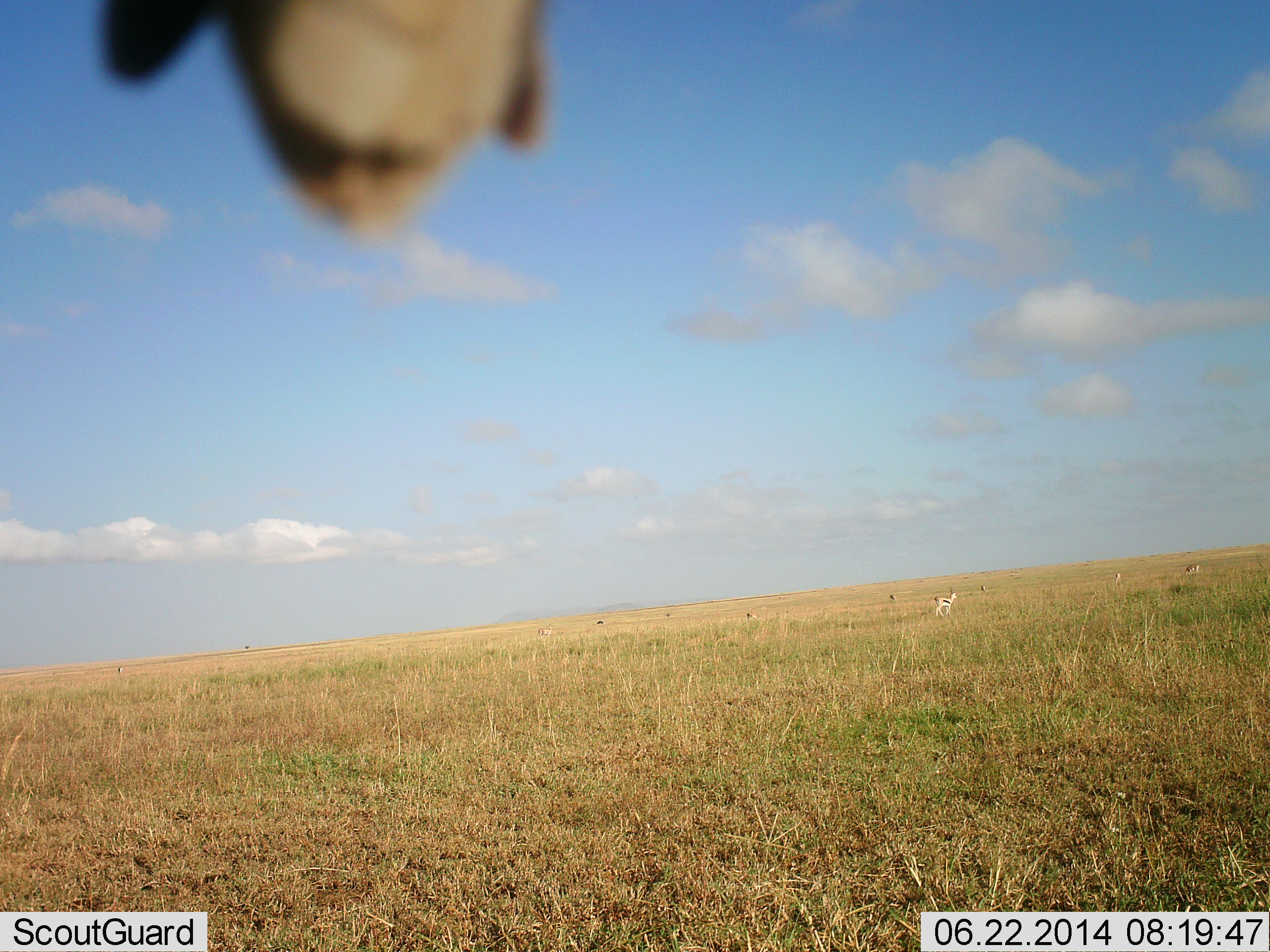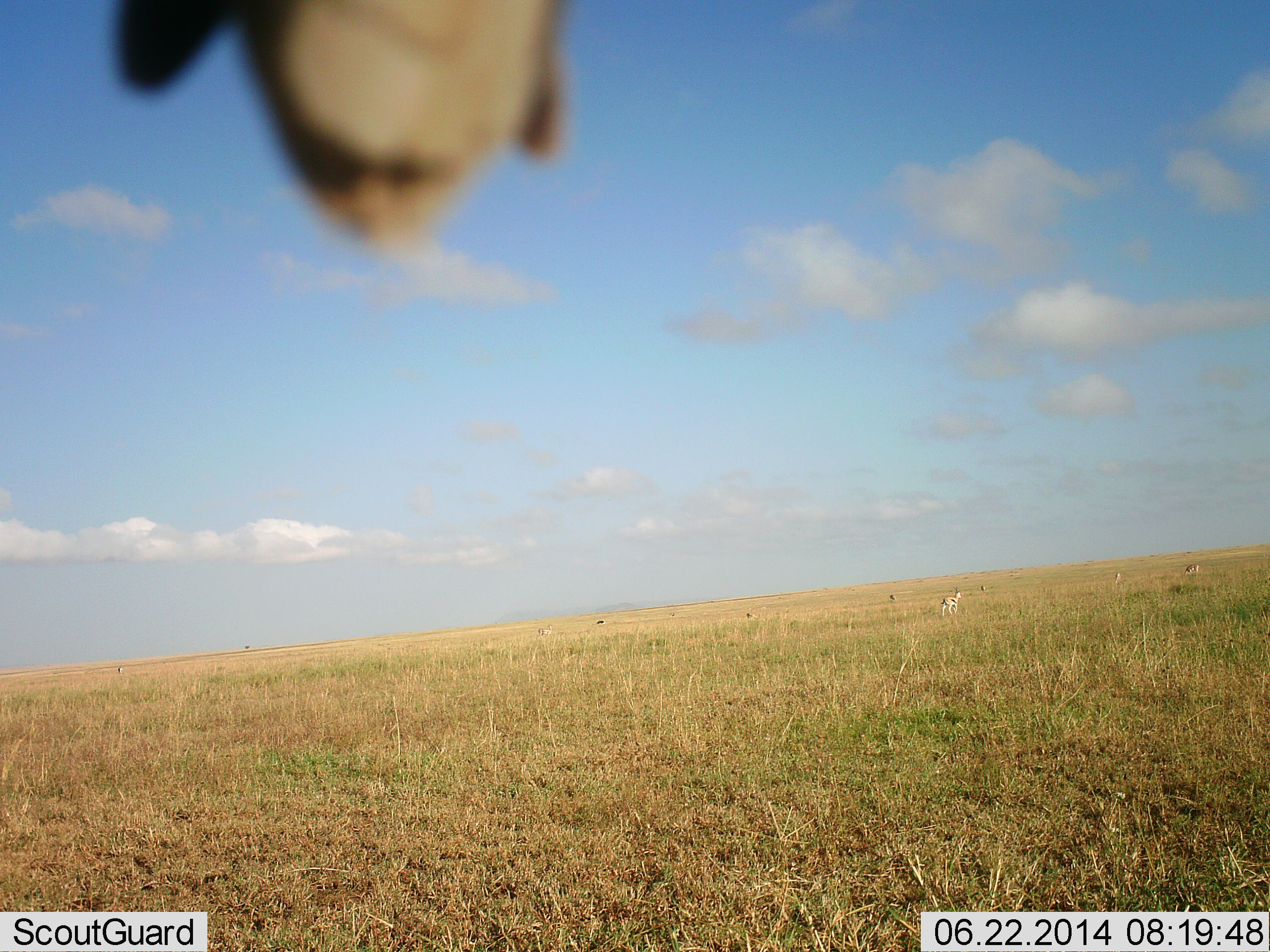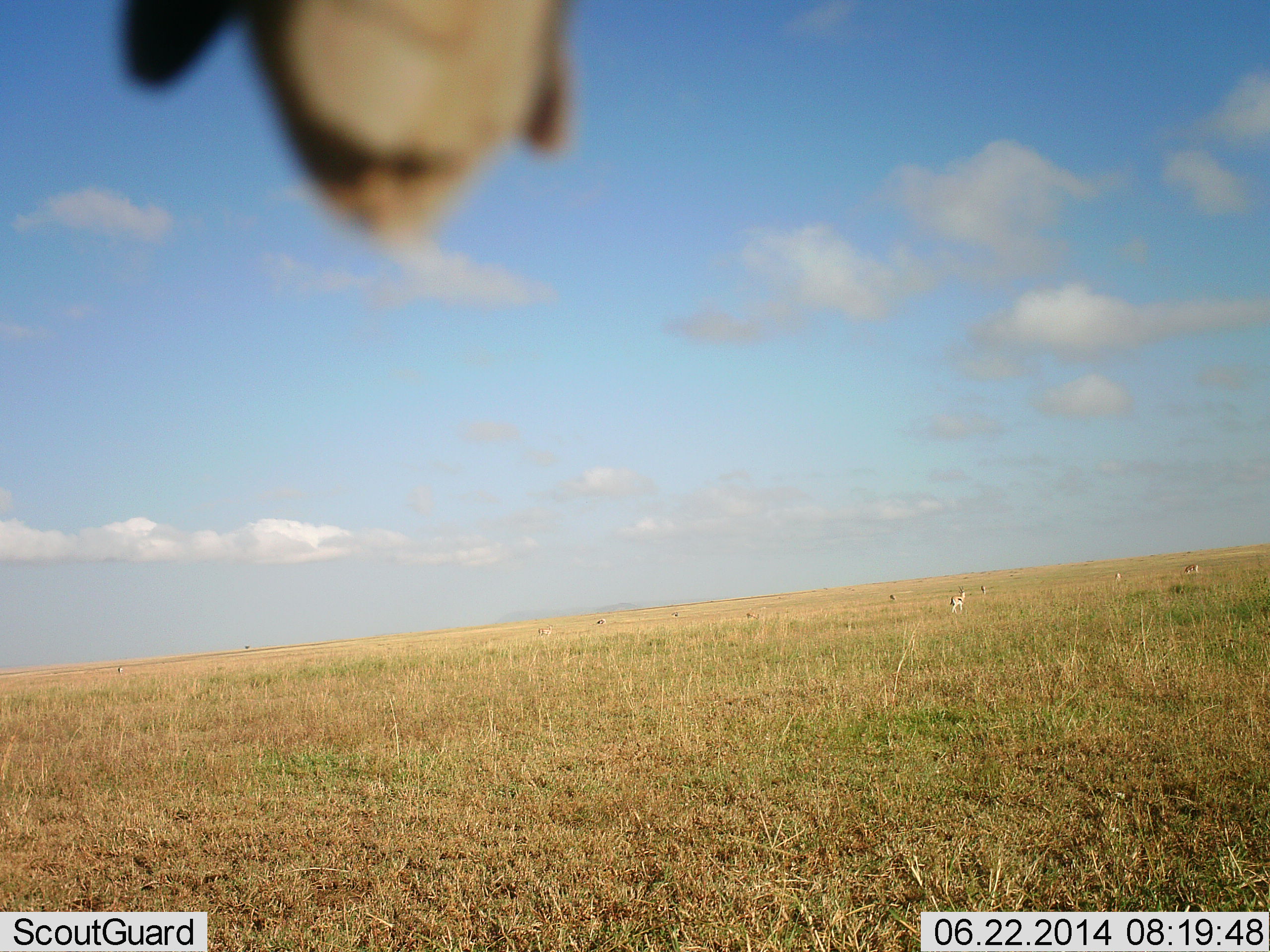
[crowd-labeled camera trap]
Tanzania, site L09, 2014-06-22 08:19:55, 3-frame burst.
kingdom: Animalia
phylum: Chordata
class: Mammalia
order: Artiodactyla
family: Bovidae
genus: Eudorcas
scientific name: Eudorcas thomsonii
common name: thomson's gazelle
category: gazellethomsons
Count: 3.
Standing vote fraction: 36%.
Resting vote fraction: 0%.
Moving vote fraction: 79%.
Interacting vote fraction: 0%.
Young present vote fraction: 0%.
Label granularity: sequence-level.